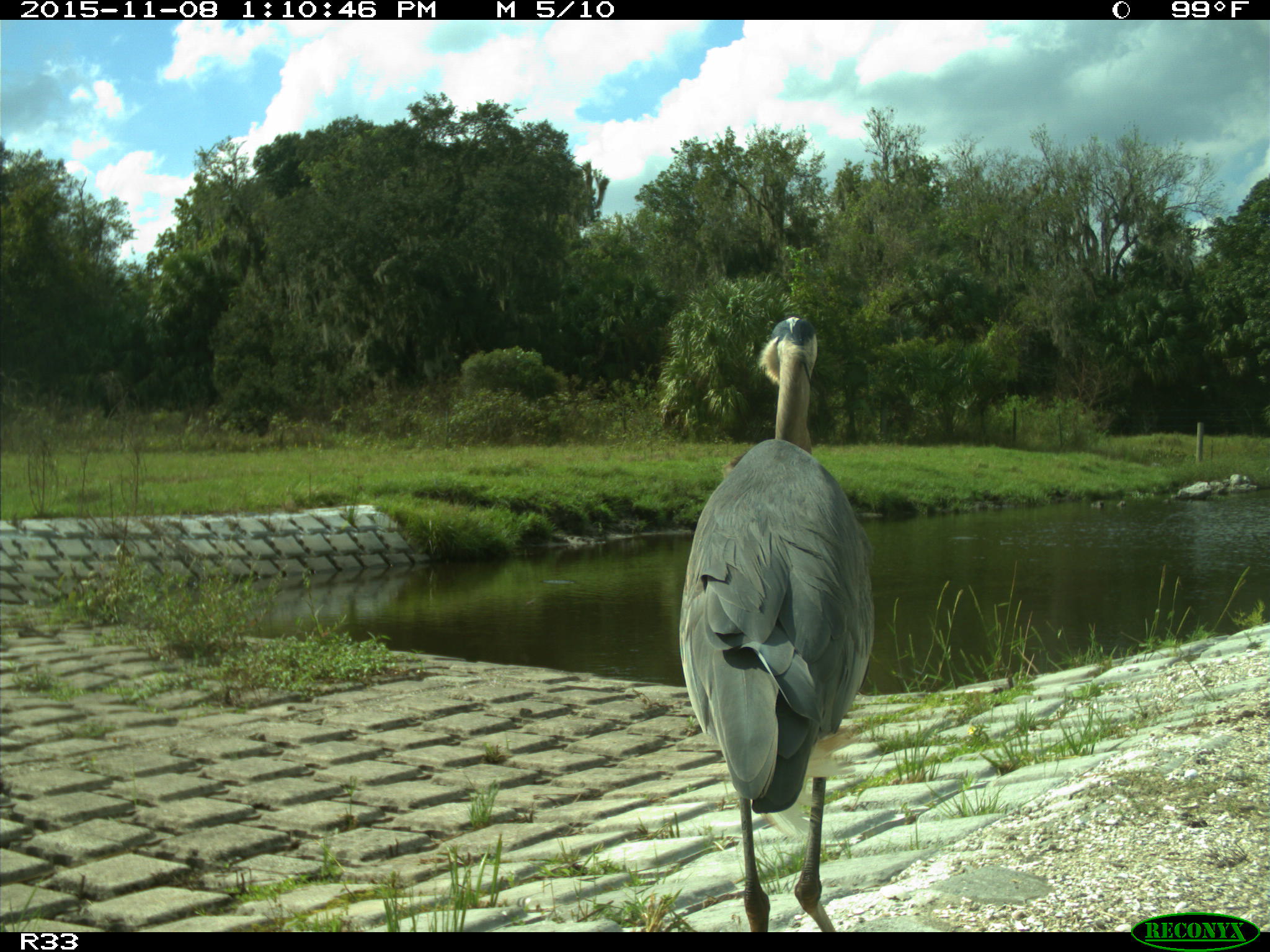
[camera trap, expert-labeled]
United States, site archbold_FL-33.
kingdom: Animalia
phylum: Chordata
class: Aves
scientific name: Aves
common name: birds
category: unidentified bird